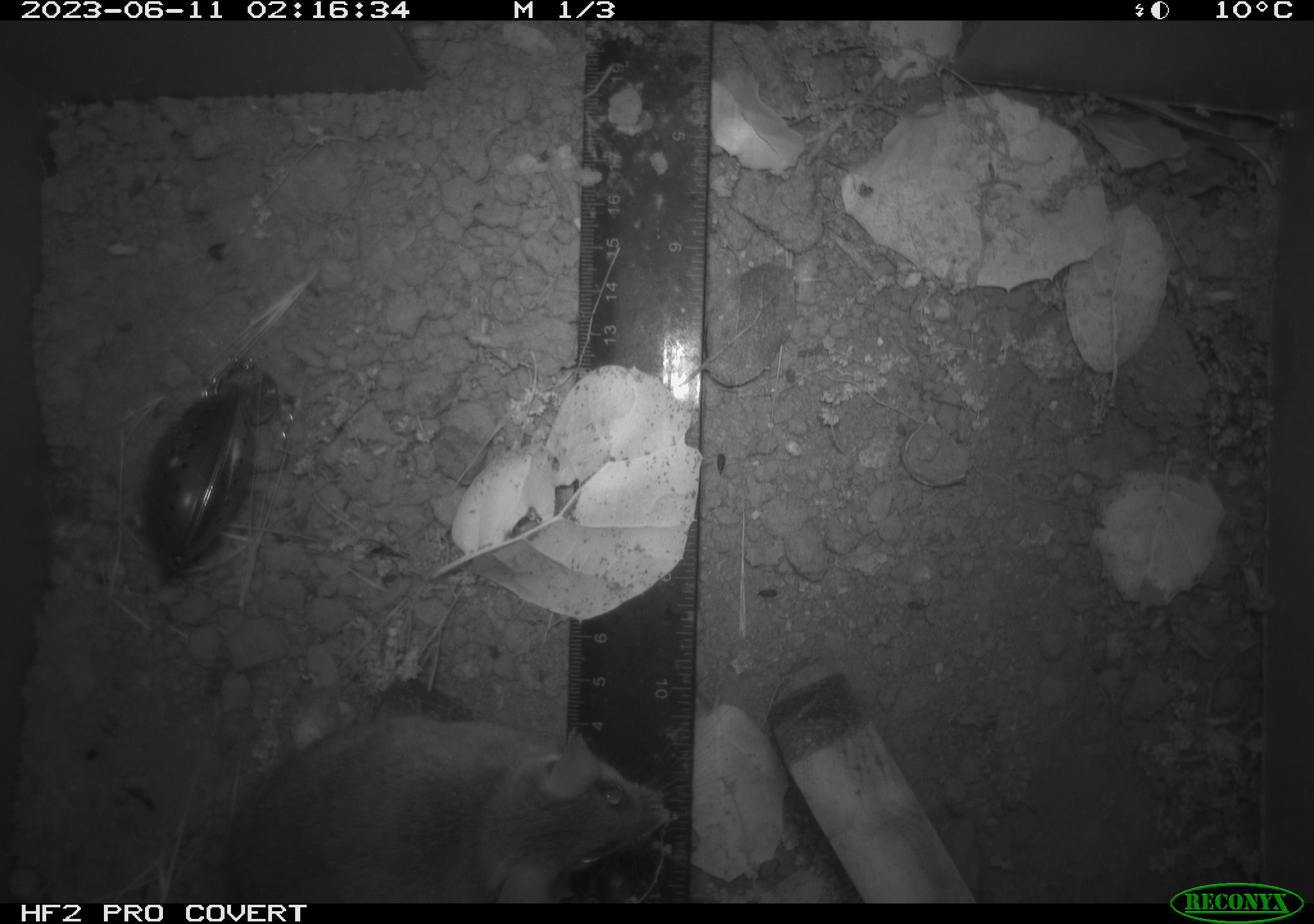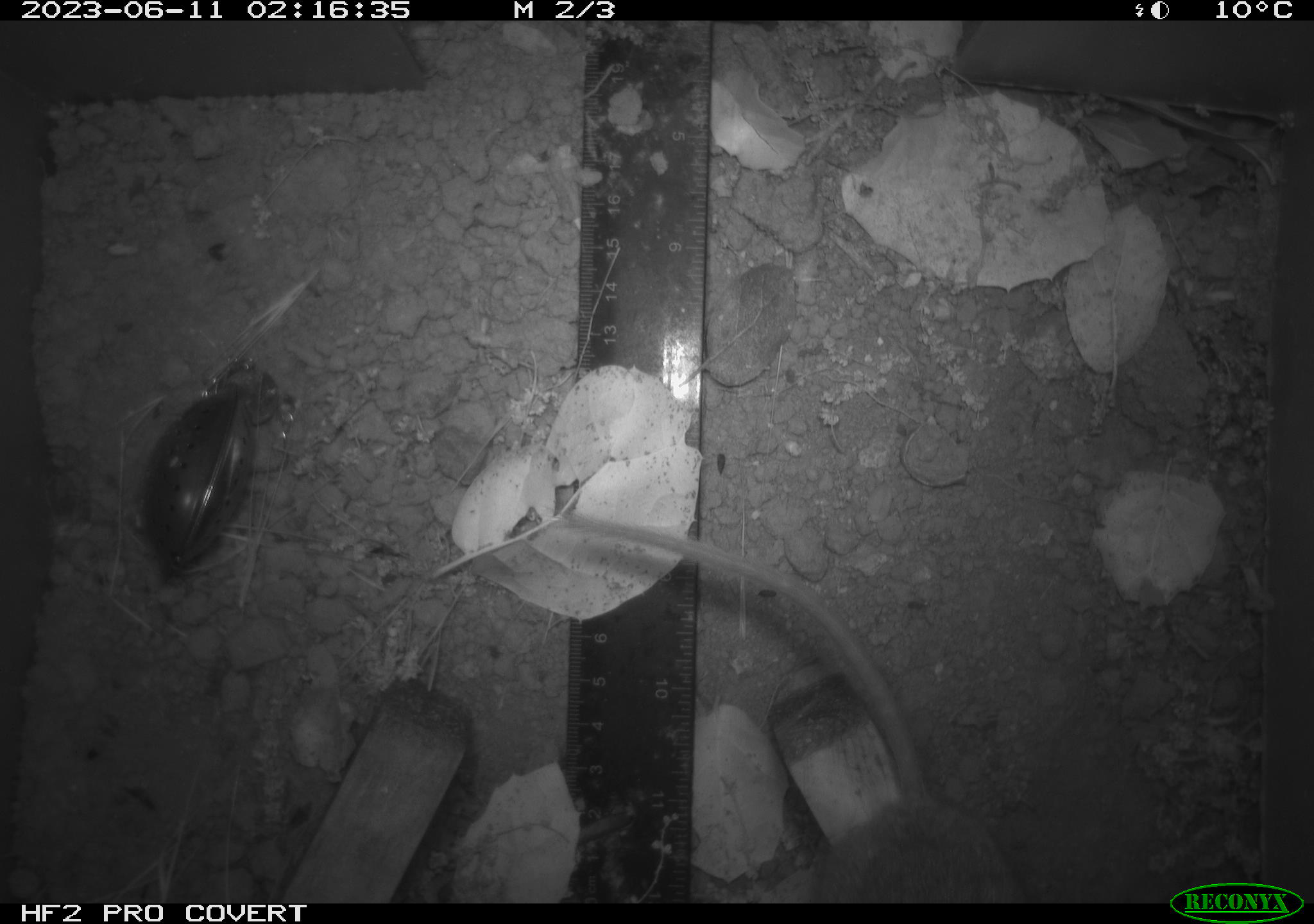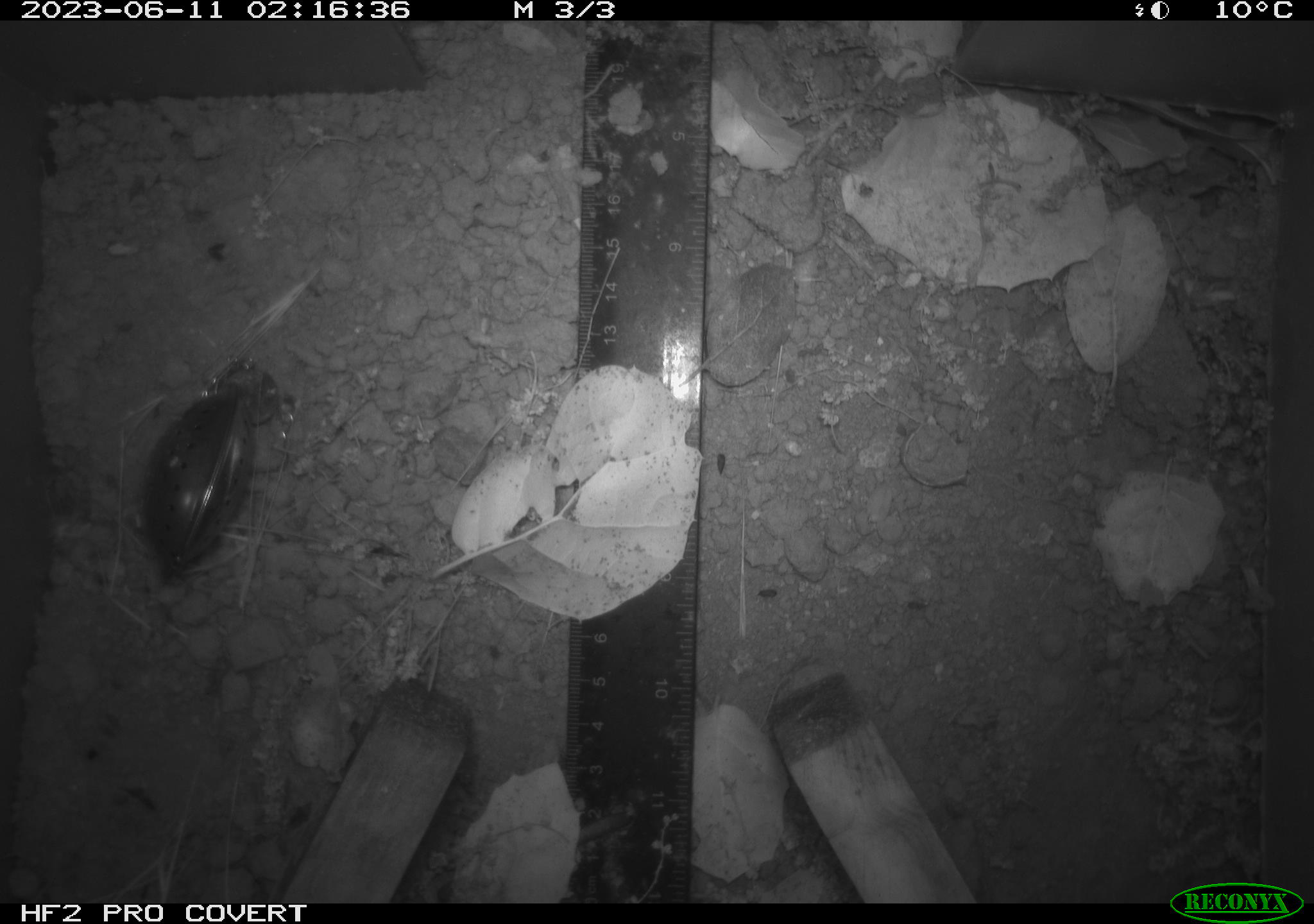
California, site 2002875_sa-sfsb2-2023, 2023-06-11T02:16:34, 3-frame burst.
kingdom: Animalia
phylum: Chordata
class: Mammalia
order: Rodentia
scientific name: Rodentia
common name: mouse species